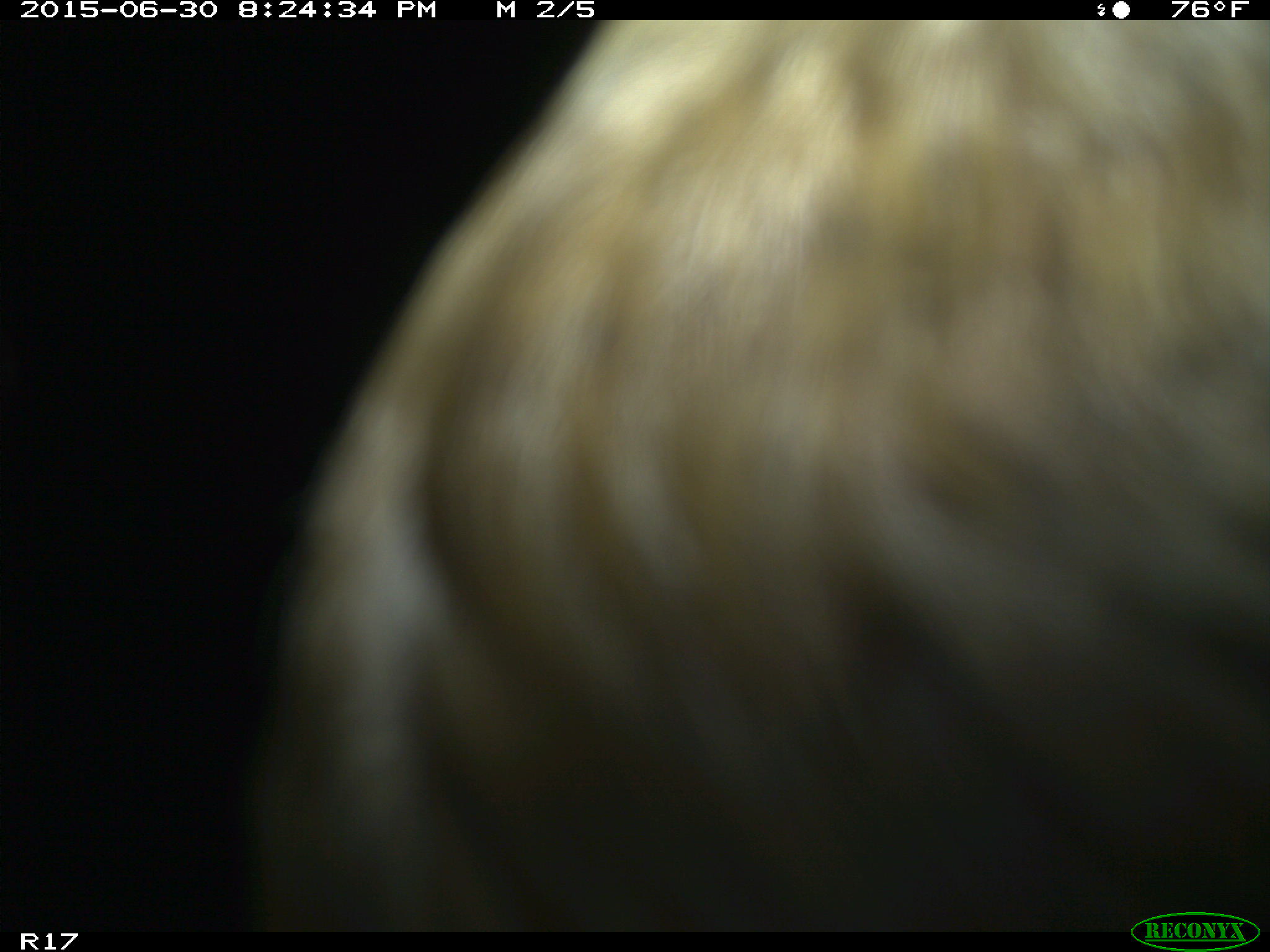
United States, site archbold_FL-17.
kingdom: Animalia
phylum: Chordata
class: Mammalia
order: Artiodactyla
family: Bovidae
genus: Bos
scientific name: Bos taurus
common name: domestic cow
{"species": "Bos taurus (domestic cow)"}